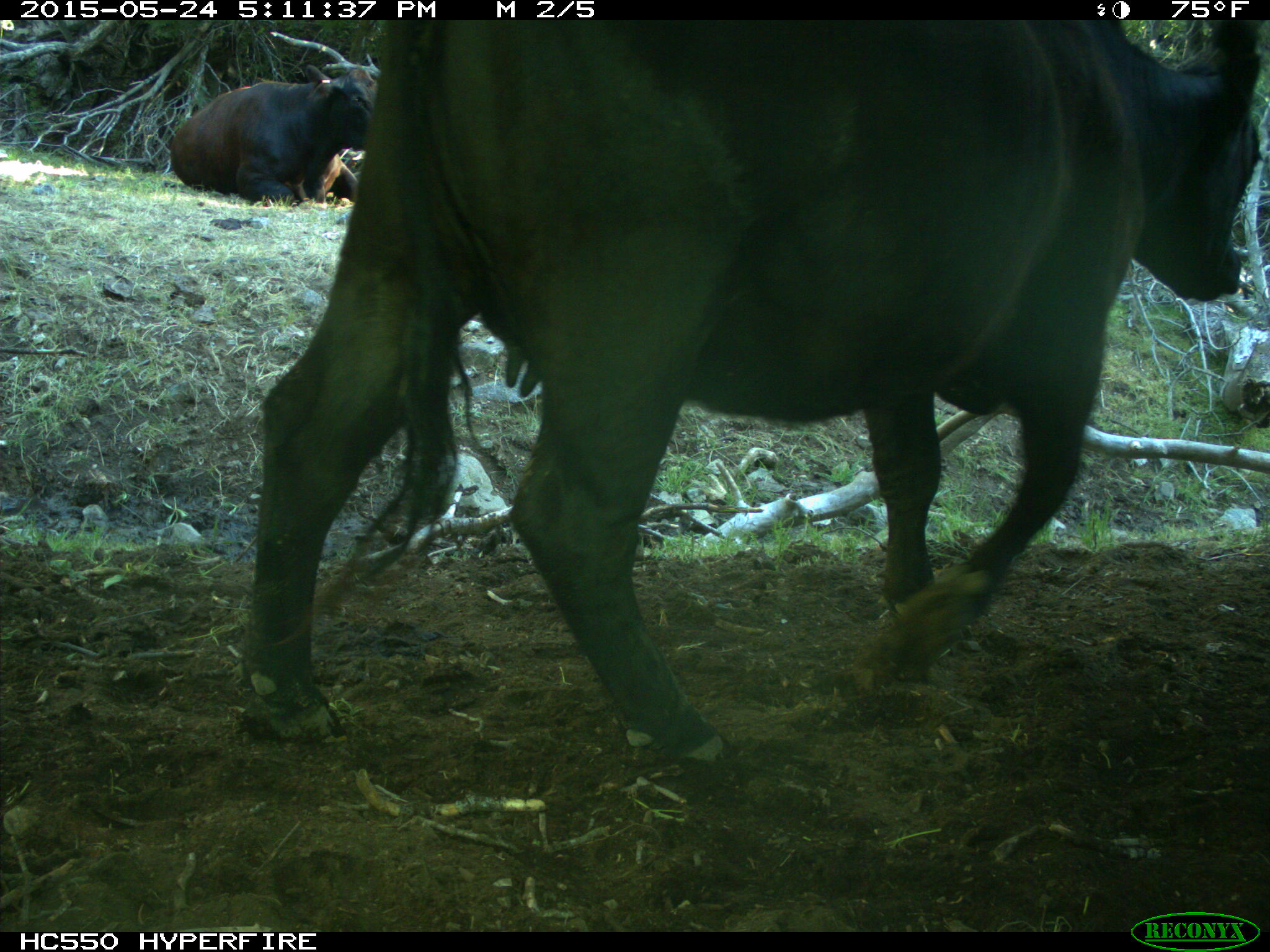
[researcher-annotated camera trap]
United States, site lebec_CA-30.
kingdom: Animalia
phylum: Chordata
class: Mammalia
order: Artiodactyla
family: Bovidae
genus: Bos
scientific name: Bos taurus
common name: domestic cow